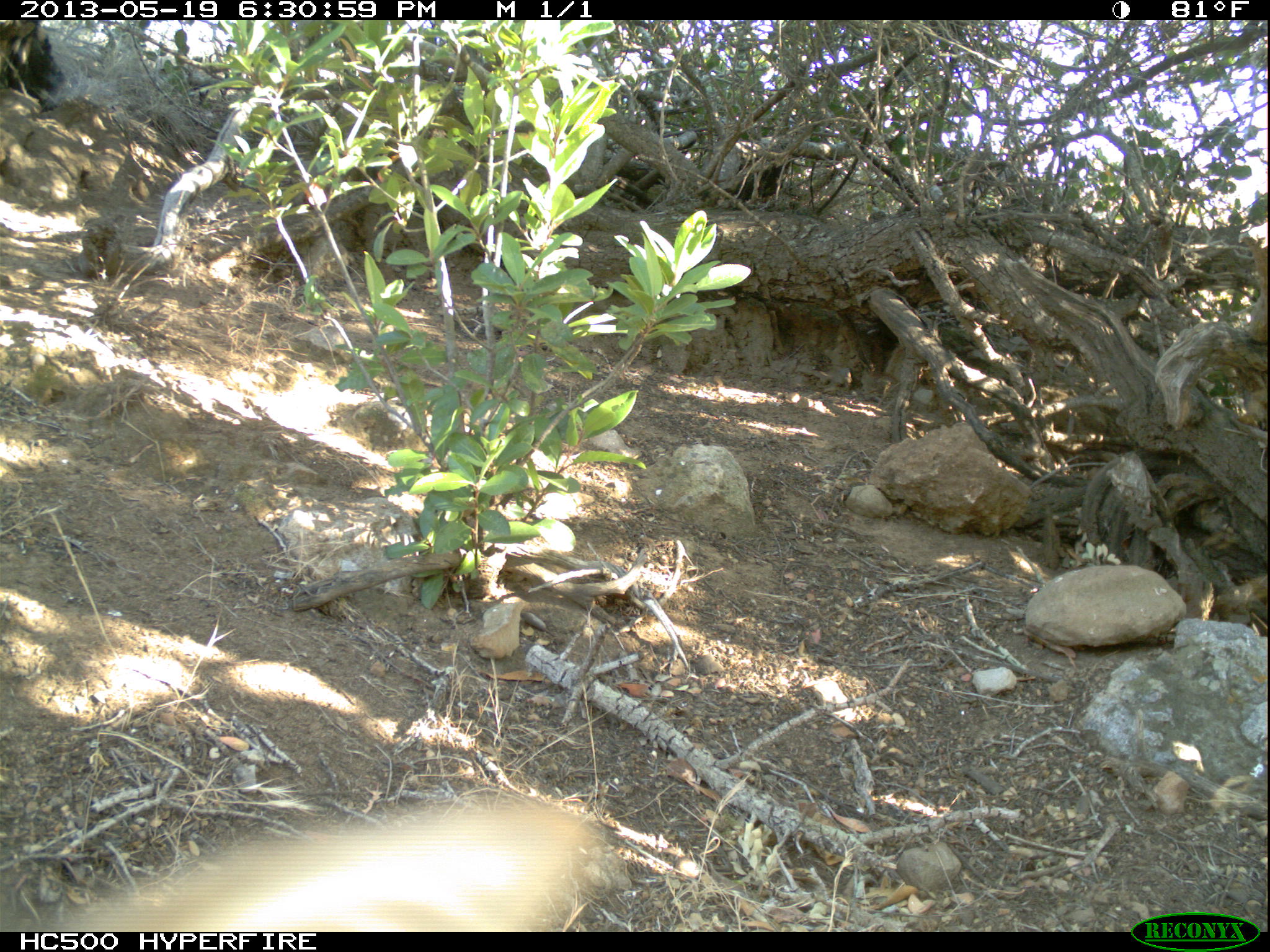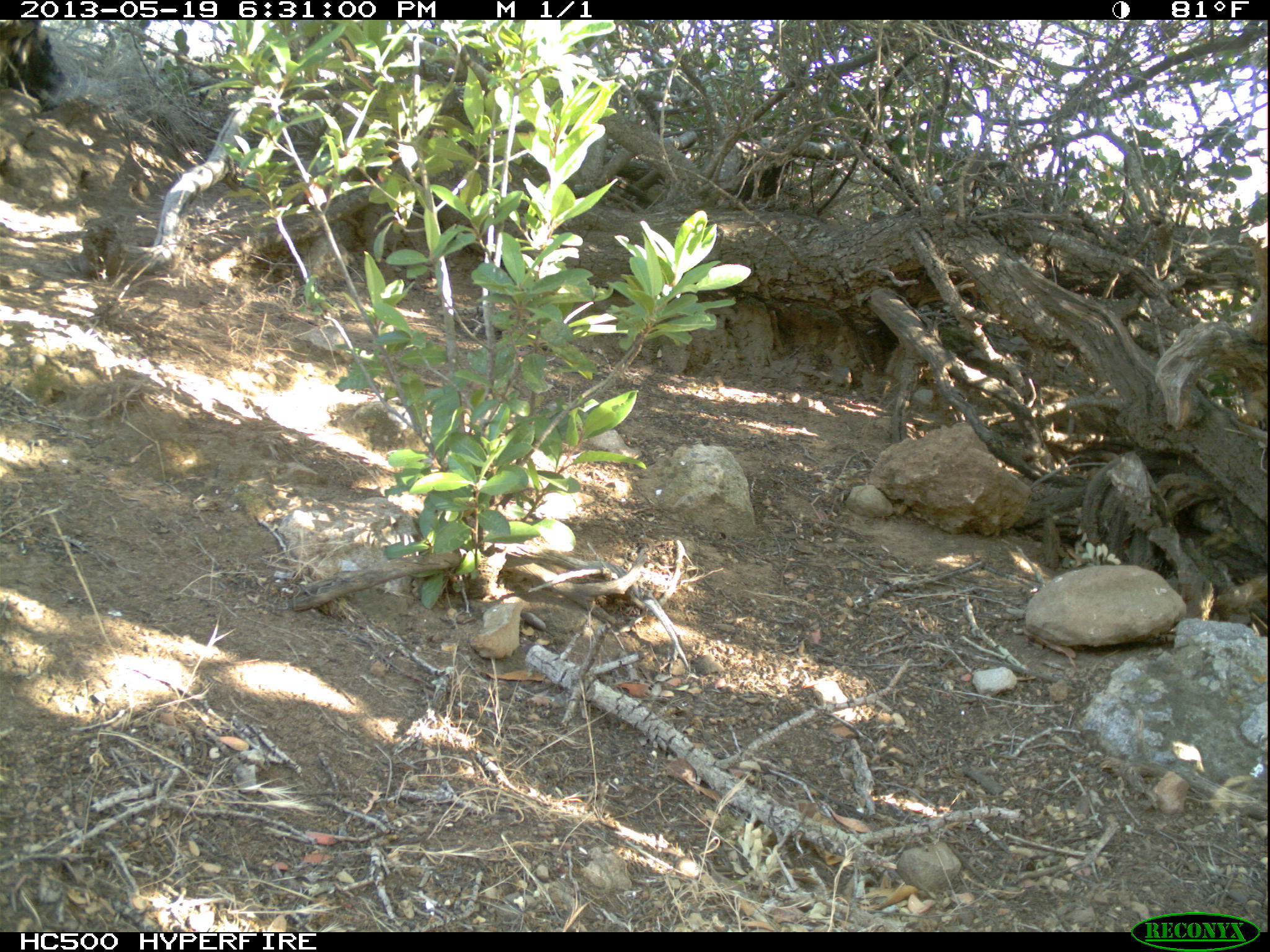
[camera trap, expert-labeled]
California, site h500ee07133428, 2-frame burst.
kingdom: Animalia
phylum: Chordata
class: Mammalia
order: Carnivora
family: Canidae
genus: Urocyon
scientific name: Urocyon littoralis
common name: island fox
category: fox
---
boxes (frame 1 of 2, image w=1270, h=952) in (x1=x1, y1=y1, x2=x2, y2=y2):
fox: (x1=0, y1=798, x2=616, y2=932)